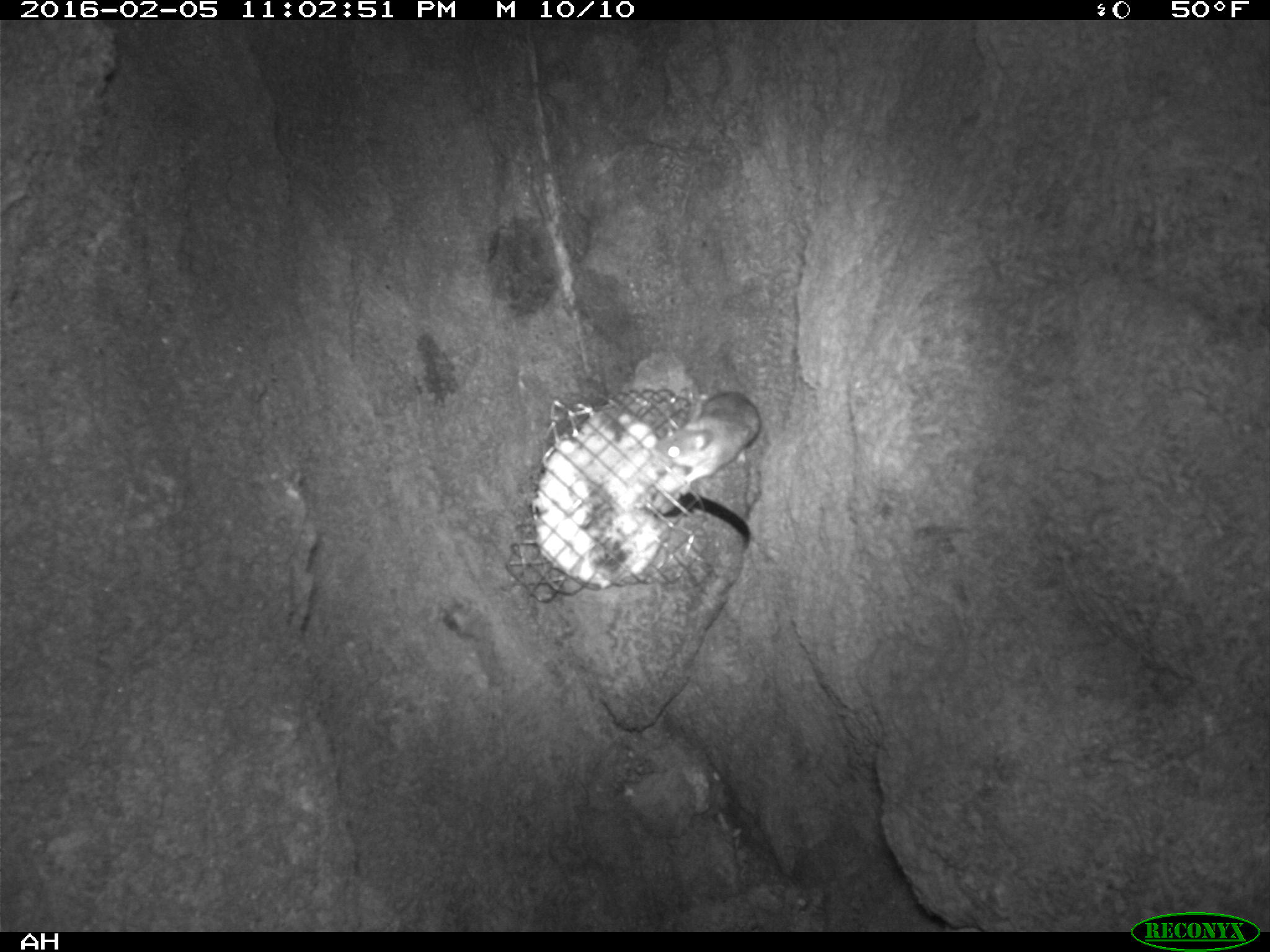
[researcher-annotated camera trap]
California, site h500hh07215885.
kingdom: Animalia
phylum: Chordata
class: Mammalia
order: Rodentia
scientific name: Rodentia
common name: rodent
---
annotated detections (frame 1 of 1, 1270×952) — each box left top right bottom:
rodent: 651 391 760 483